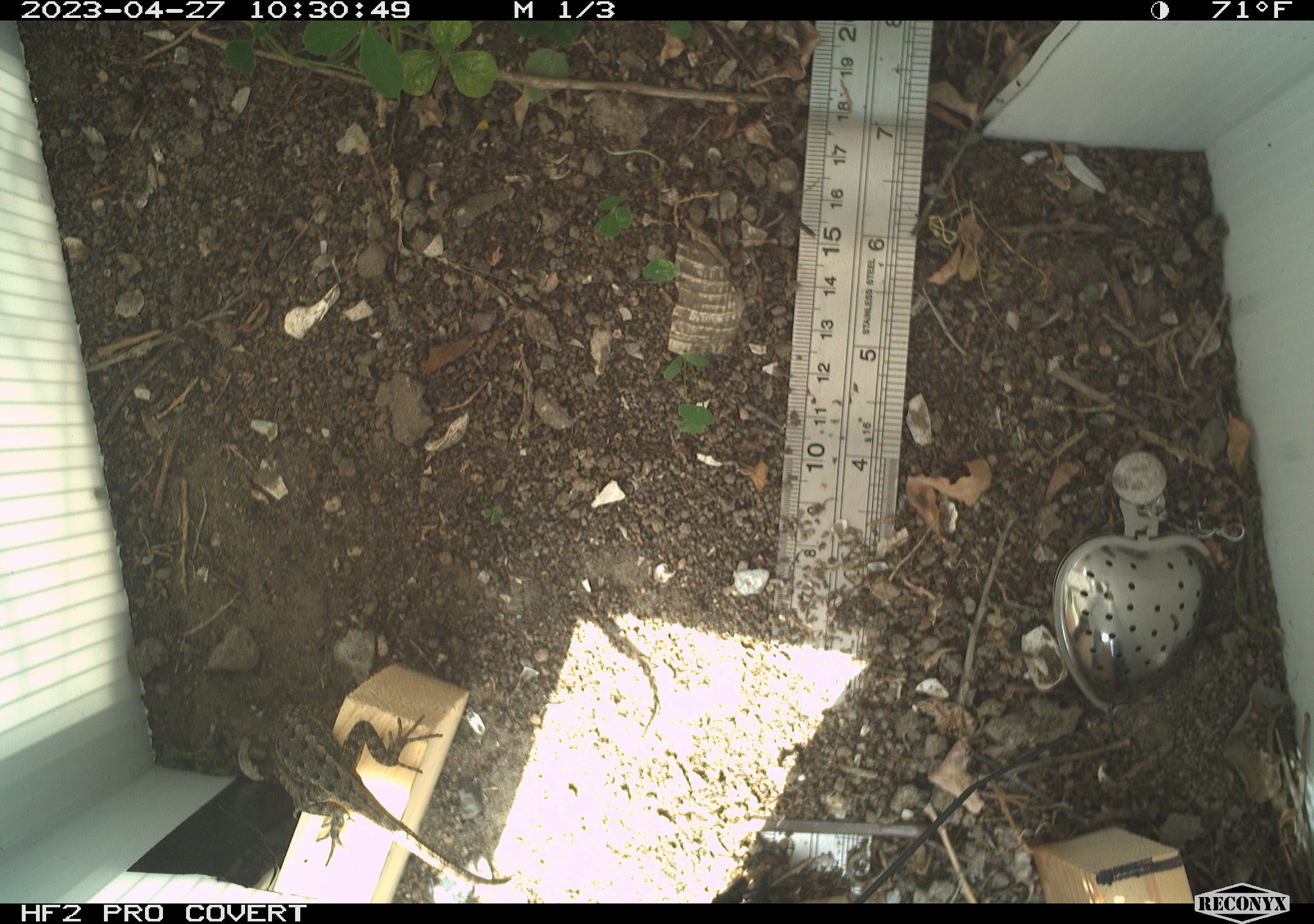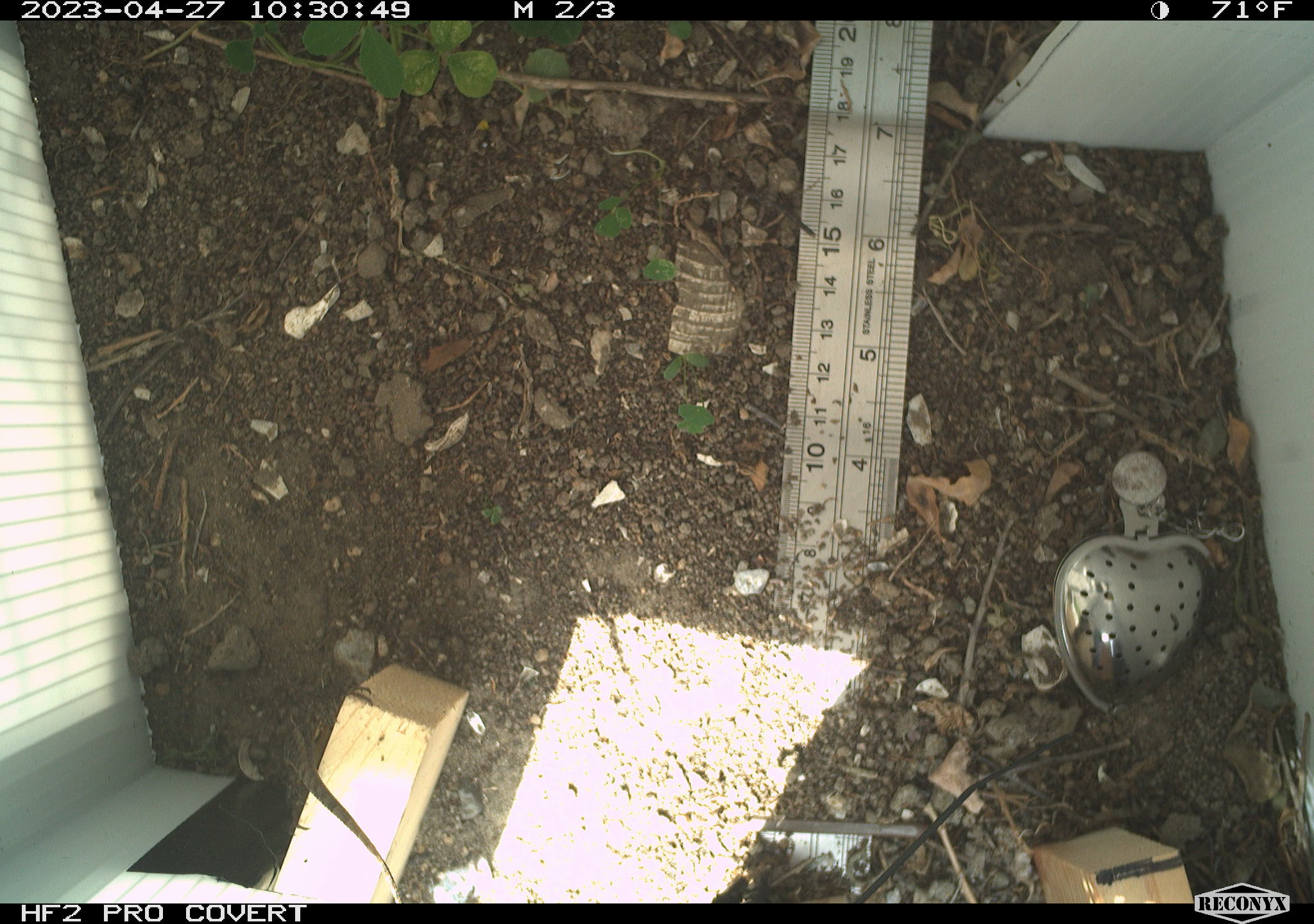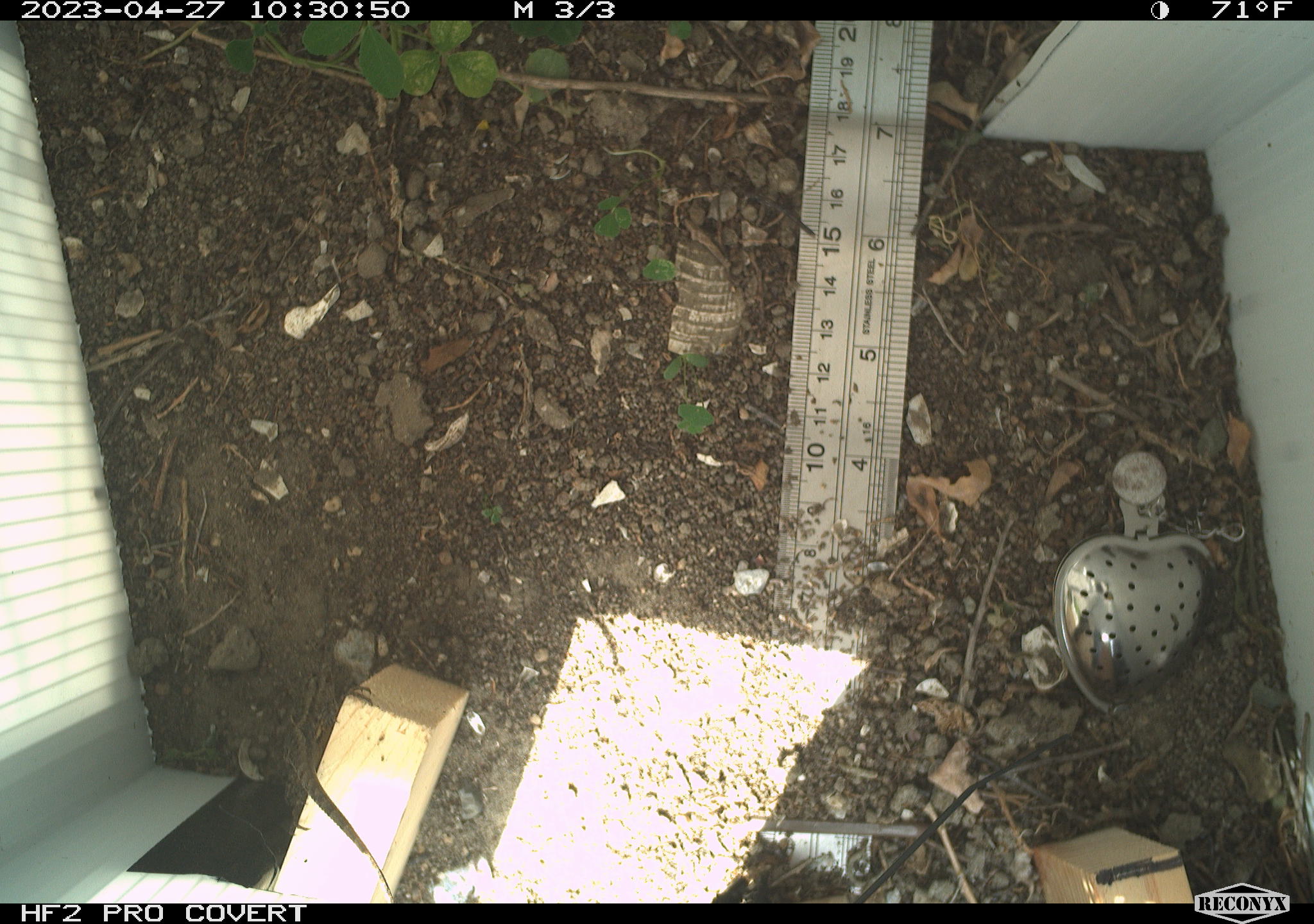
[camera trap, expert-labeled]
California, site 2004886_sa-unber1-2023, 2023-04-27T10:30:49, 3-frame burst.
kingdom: Animalia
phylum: Chordata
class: Reptilia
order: Squamata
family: Phrynosomatidae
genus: Sceloporus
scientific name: Sceloporus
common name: spiny lizards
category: sceloporus species